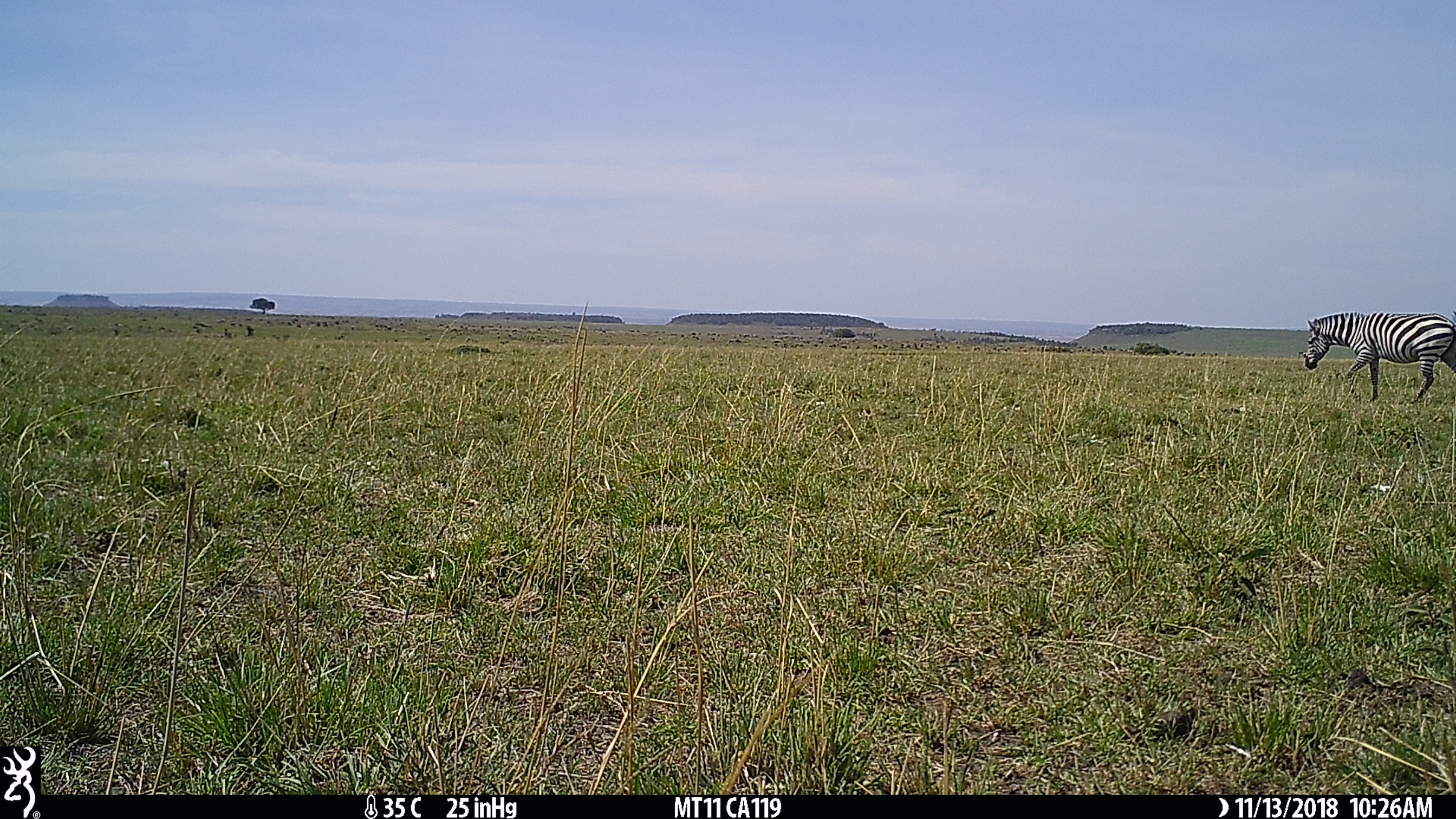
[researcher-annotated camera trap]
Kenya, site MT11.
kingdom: Animalia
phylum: Chordata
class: Mammalia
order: Perissodactyla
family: Equidae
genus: Equus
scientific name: Equus quagga burchellii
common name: burchell's zebra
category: zebra